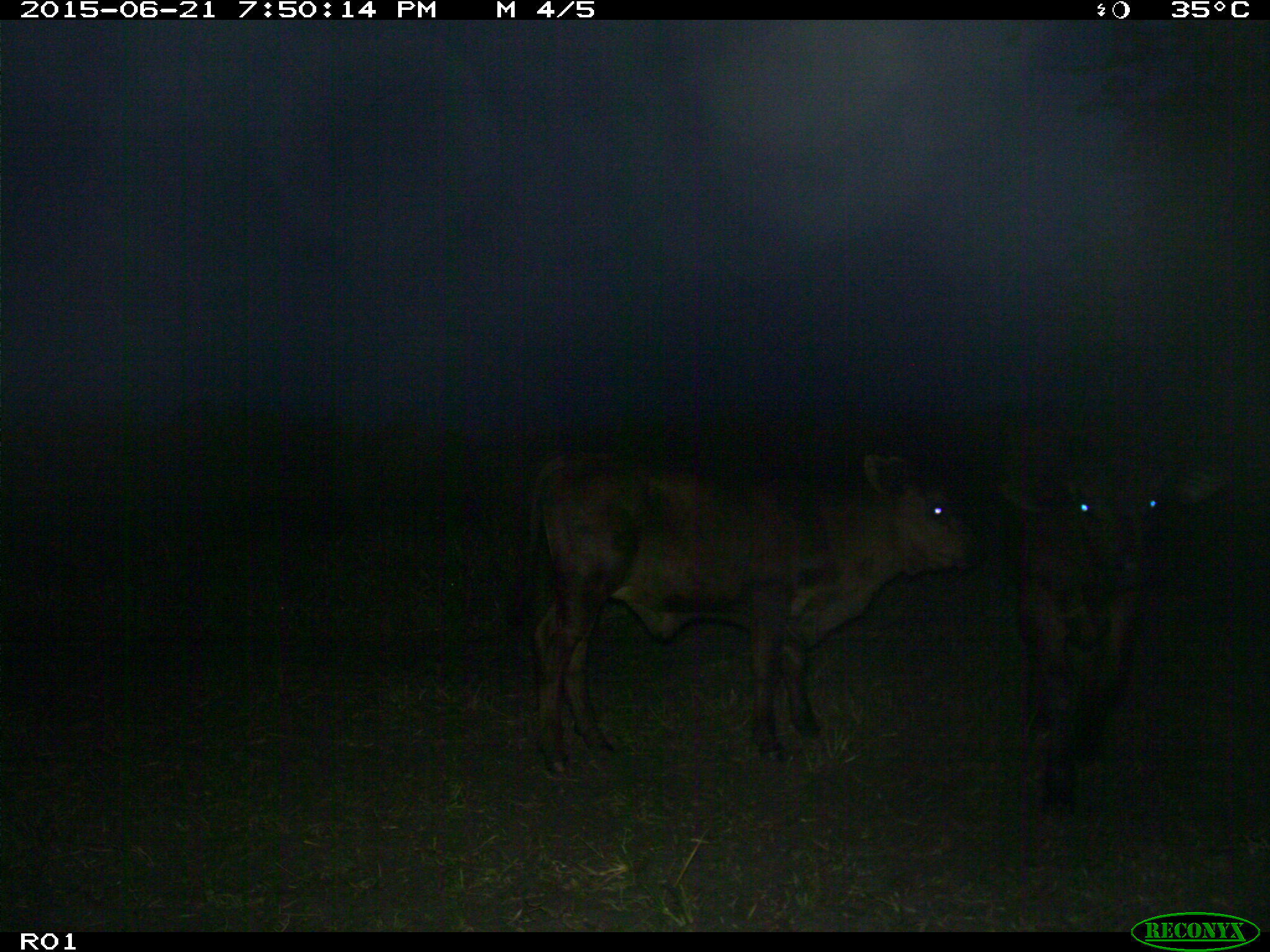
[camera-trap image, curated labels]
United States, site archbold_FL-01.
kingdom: Animalia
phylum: Chordata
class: Mammalia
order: Artiodactyla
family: Bovidae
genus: Bos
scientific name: Bos taurus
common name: domestic cow